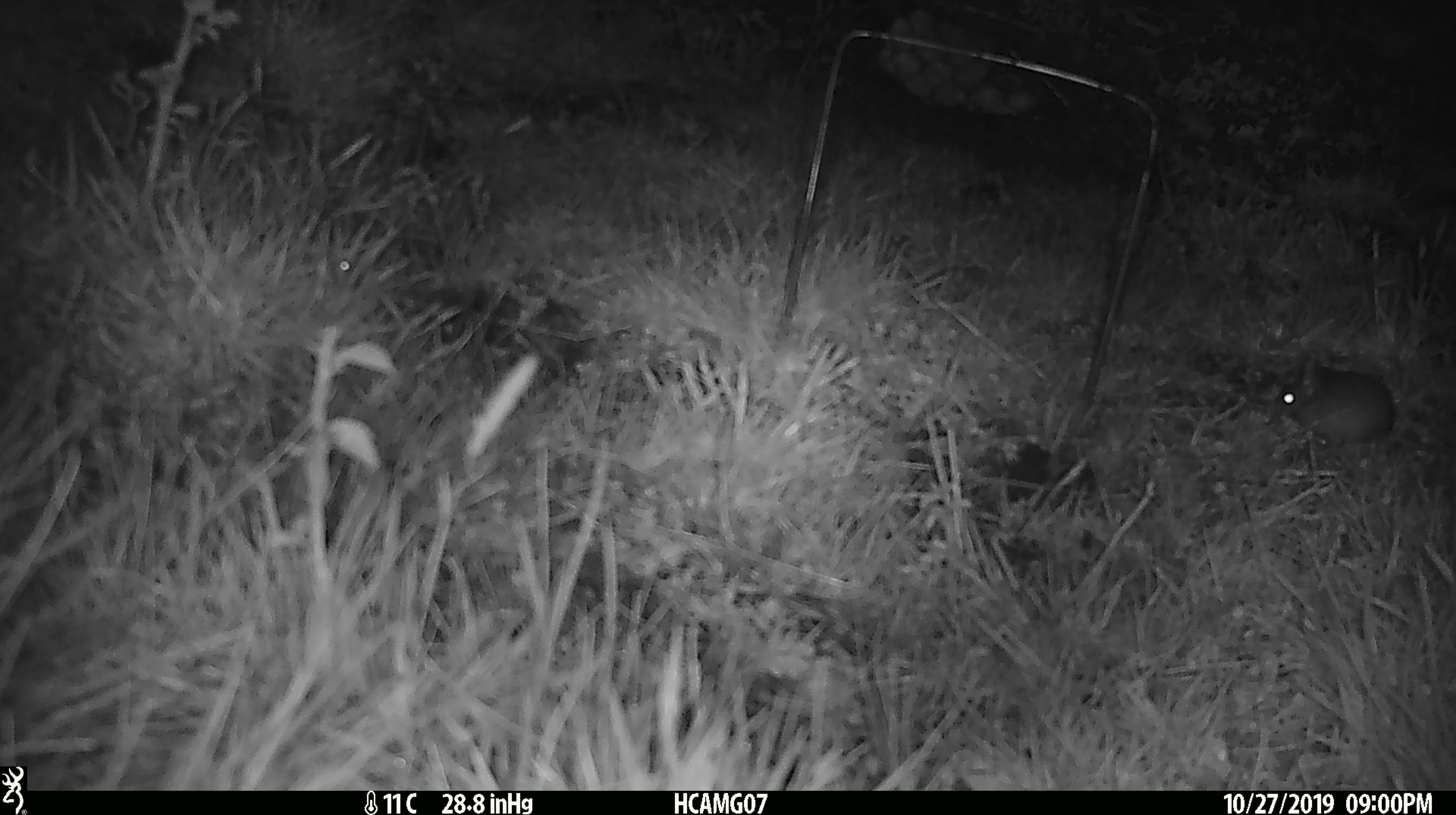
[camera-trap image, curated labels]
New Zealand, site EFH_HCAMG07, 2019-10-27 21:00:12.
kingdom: Animalia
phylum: Chordata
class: Mammalia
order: Rodentia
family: Muridae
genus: Mus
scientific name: Mus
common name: mouse